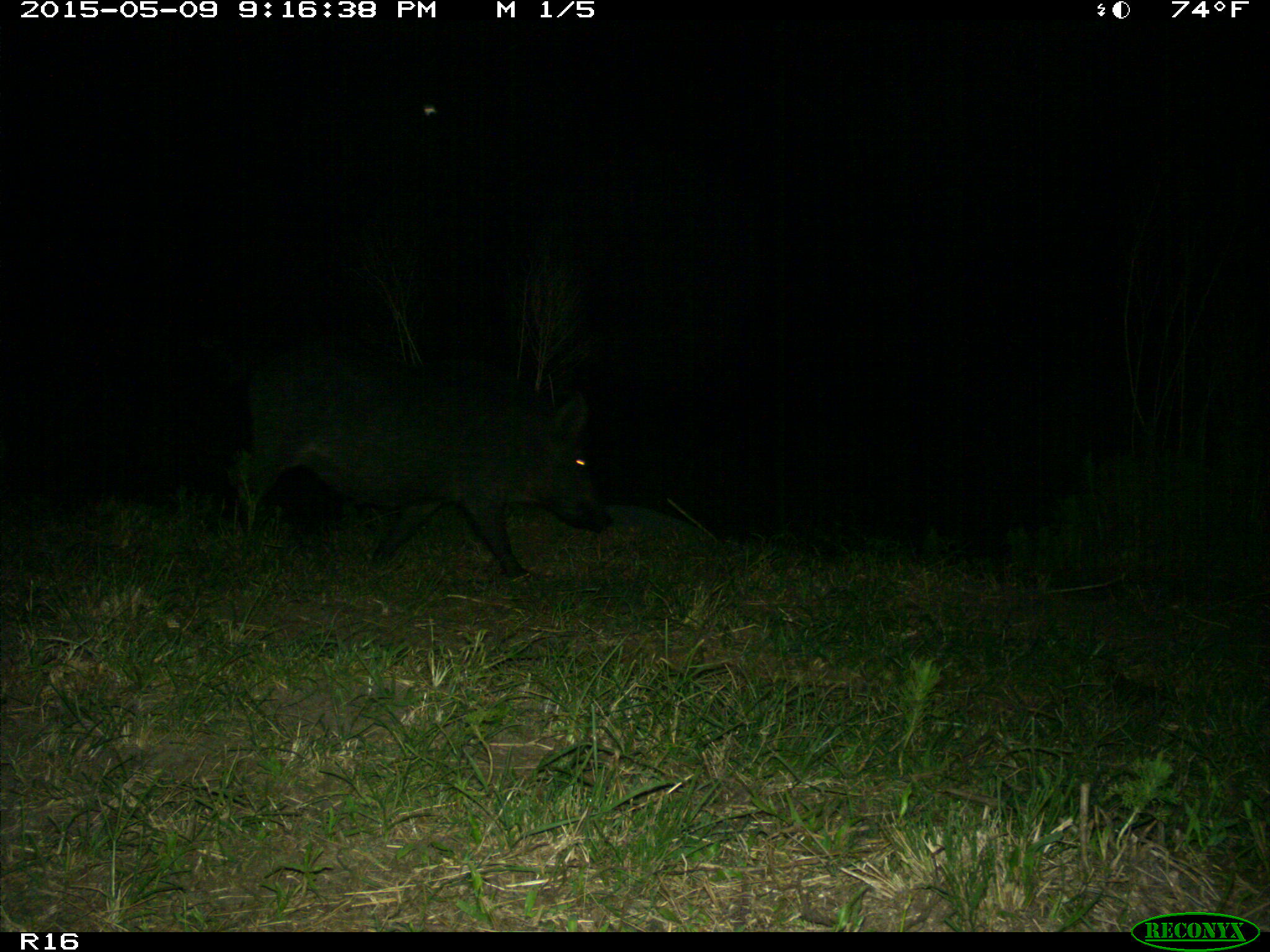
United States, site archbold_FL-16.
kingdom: Animalia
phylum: Chordata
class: Mammalia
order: Artiodactyla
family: Suidae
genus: Sus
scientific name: Sus scrofa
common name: wild boar